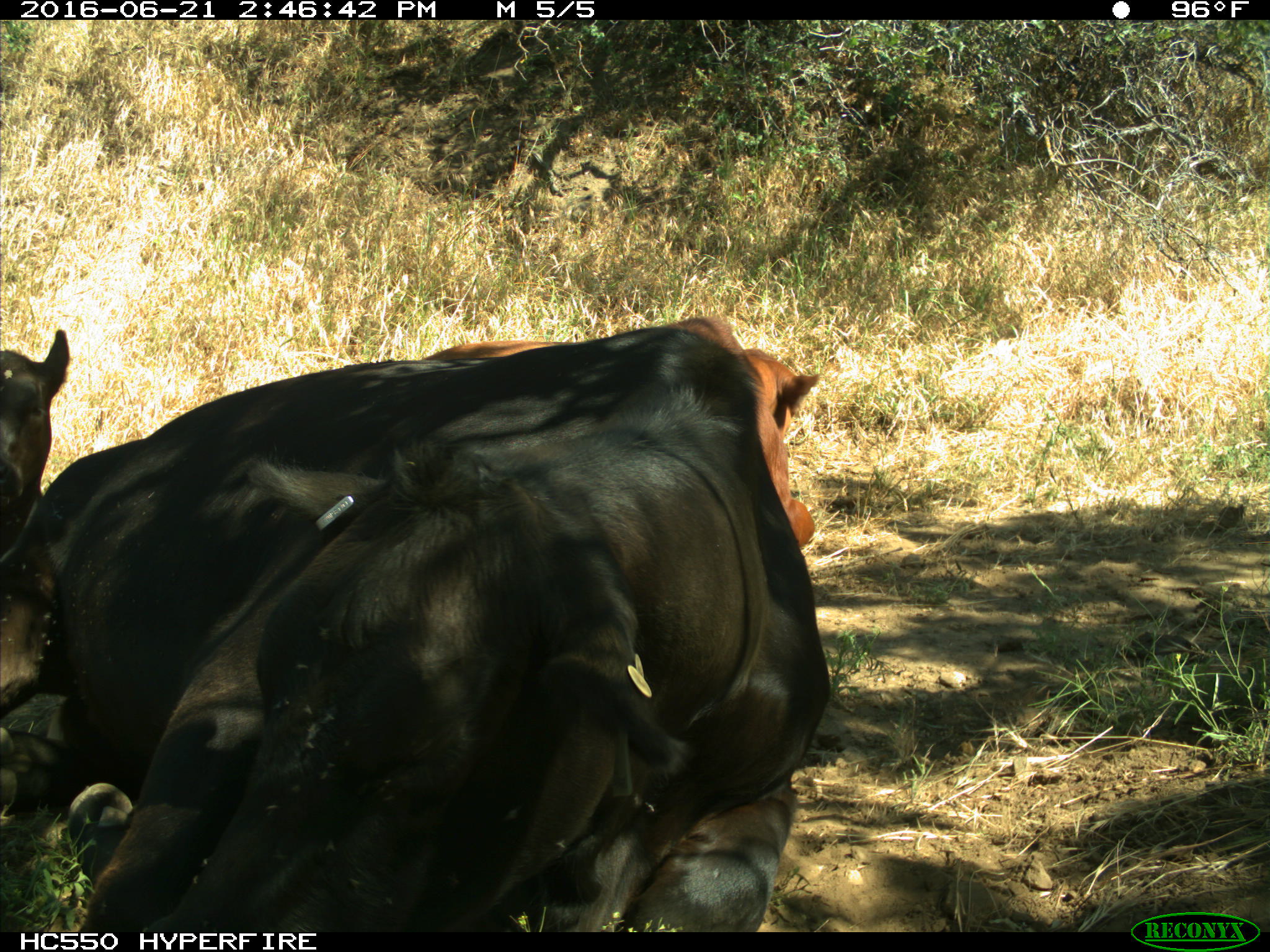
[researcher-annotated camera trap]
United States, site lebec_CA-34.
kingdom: Animalia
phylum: Chordata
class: Mammalia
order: Artiodactyla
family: Bovidae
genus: Bos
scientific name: Bos taurus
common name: domestic cow